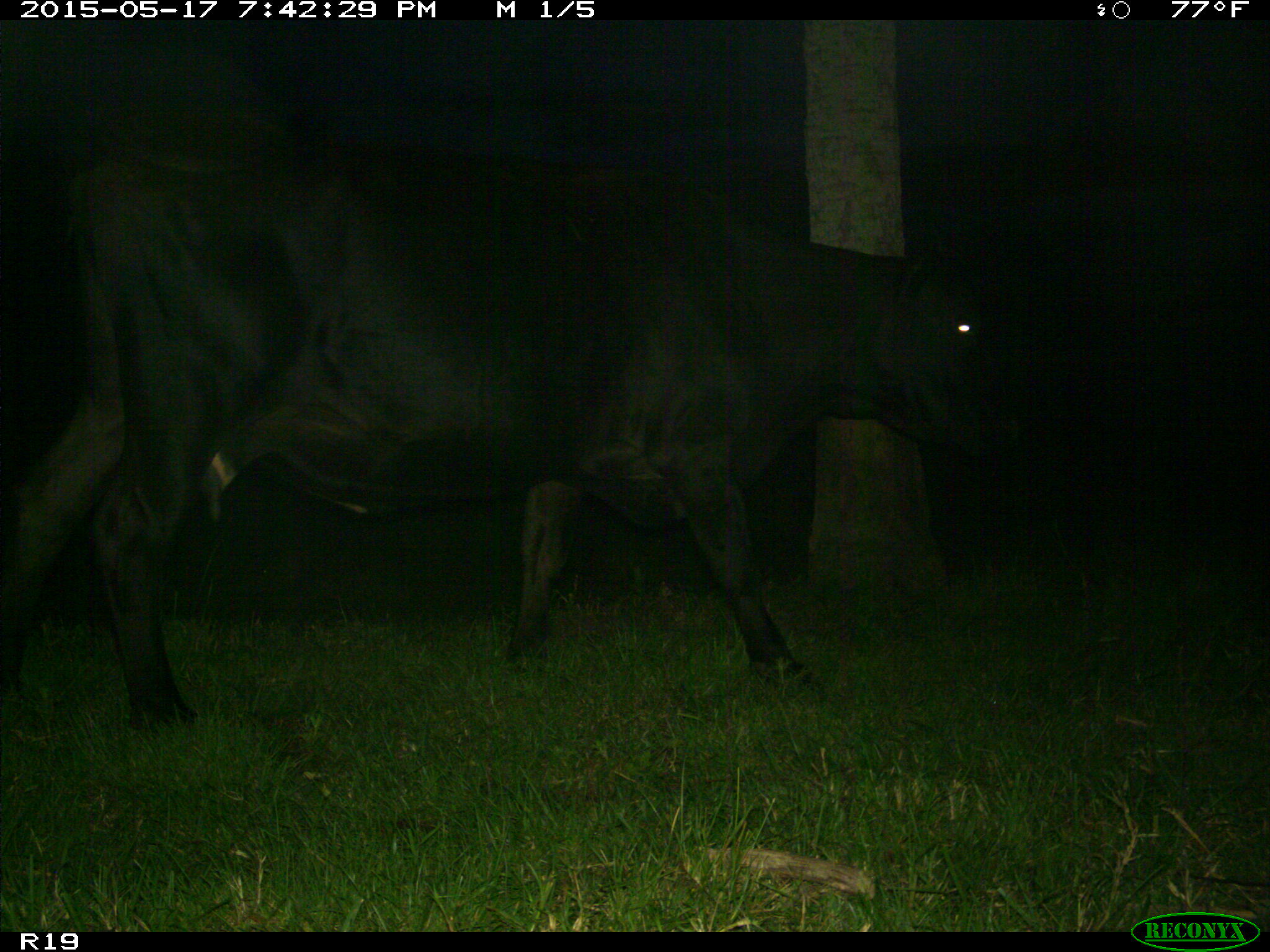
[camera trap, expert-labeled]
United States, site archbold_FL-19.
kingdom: Animalia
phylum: Chordata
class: Mammalia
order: Artiodactyla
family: Bovidae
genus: Bos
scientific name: Bos taurus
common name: domestic cow